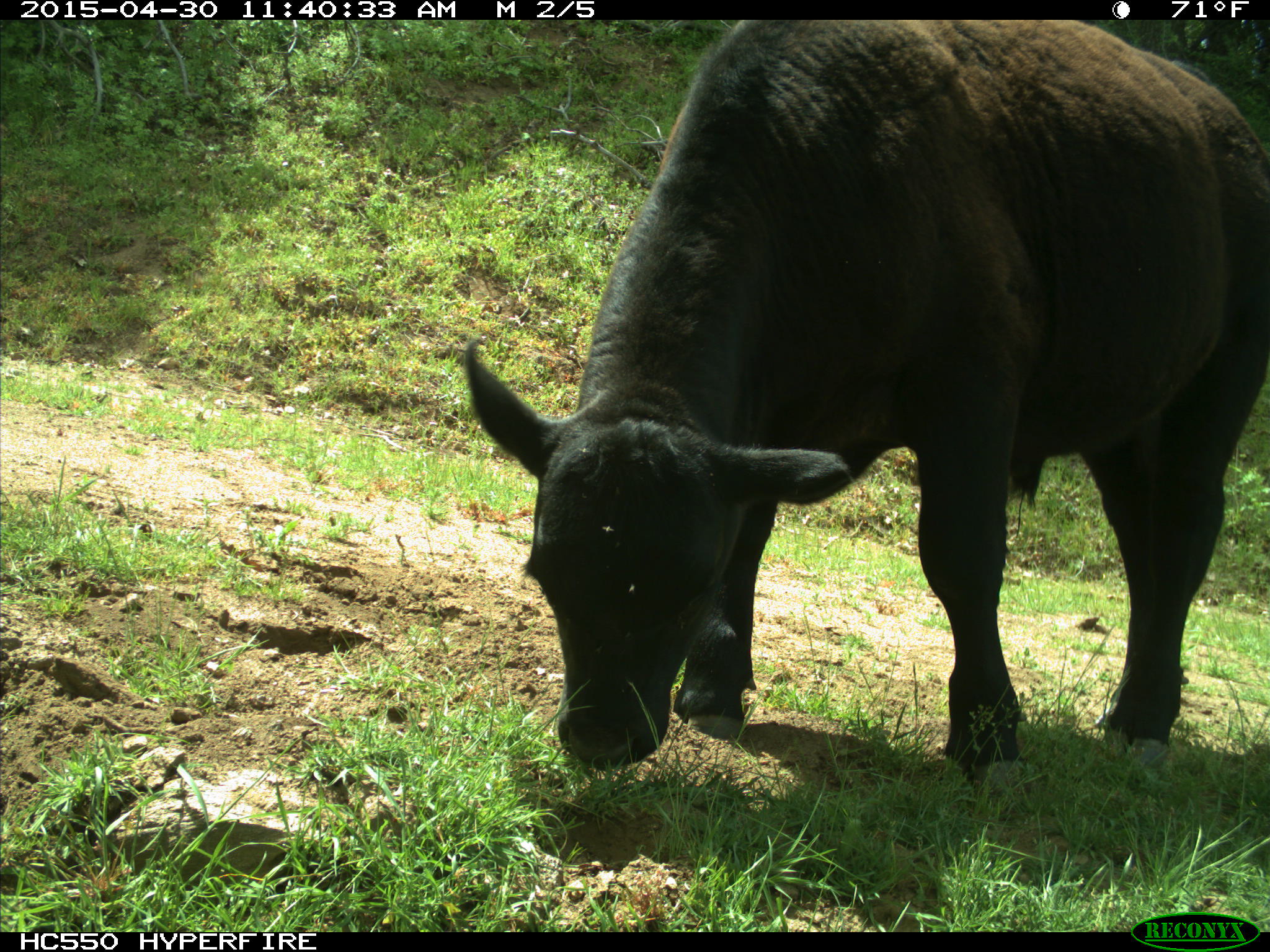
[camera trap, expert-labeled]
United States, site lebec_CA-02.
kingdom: Animalia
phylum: Chordata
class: Mammalia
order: Artiodactyla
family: Bovidae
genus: Bos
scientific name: Bos taurus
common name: domestic cow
Bos taurus (domestic cow).